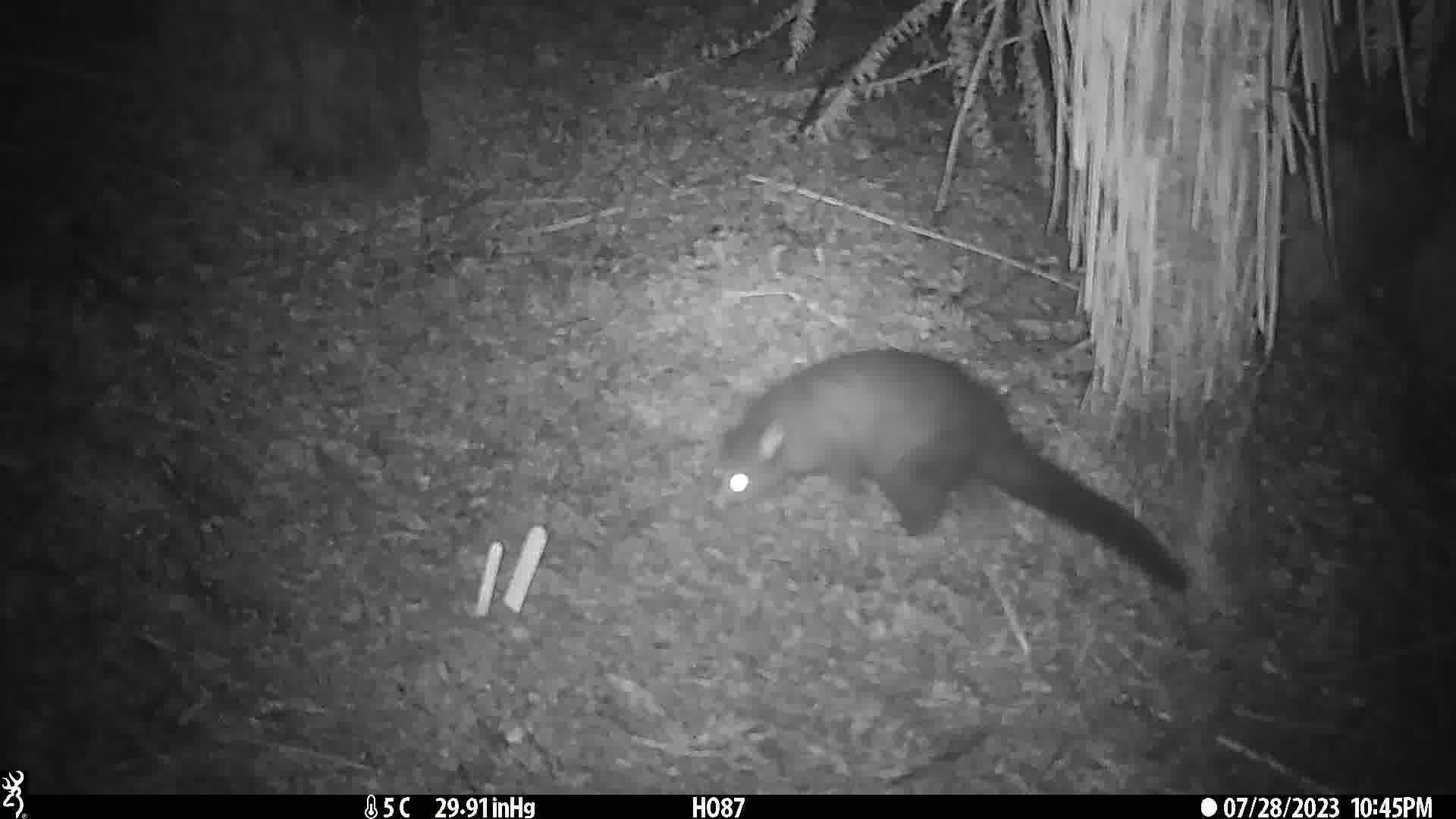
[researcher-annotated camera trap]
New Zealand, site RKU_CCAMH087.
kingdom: Animalia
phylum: Chordata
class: Mammalia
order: Diprotodontia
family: Phalangeridae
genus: Trichosurus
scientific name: Trichosurus vulpecula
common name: common brushtail possum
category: possum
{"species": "possum (common brushtail possum) (Trichosurus vulpecula)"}